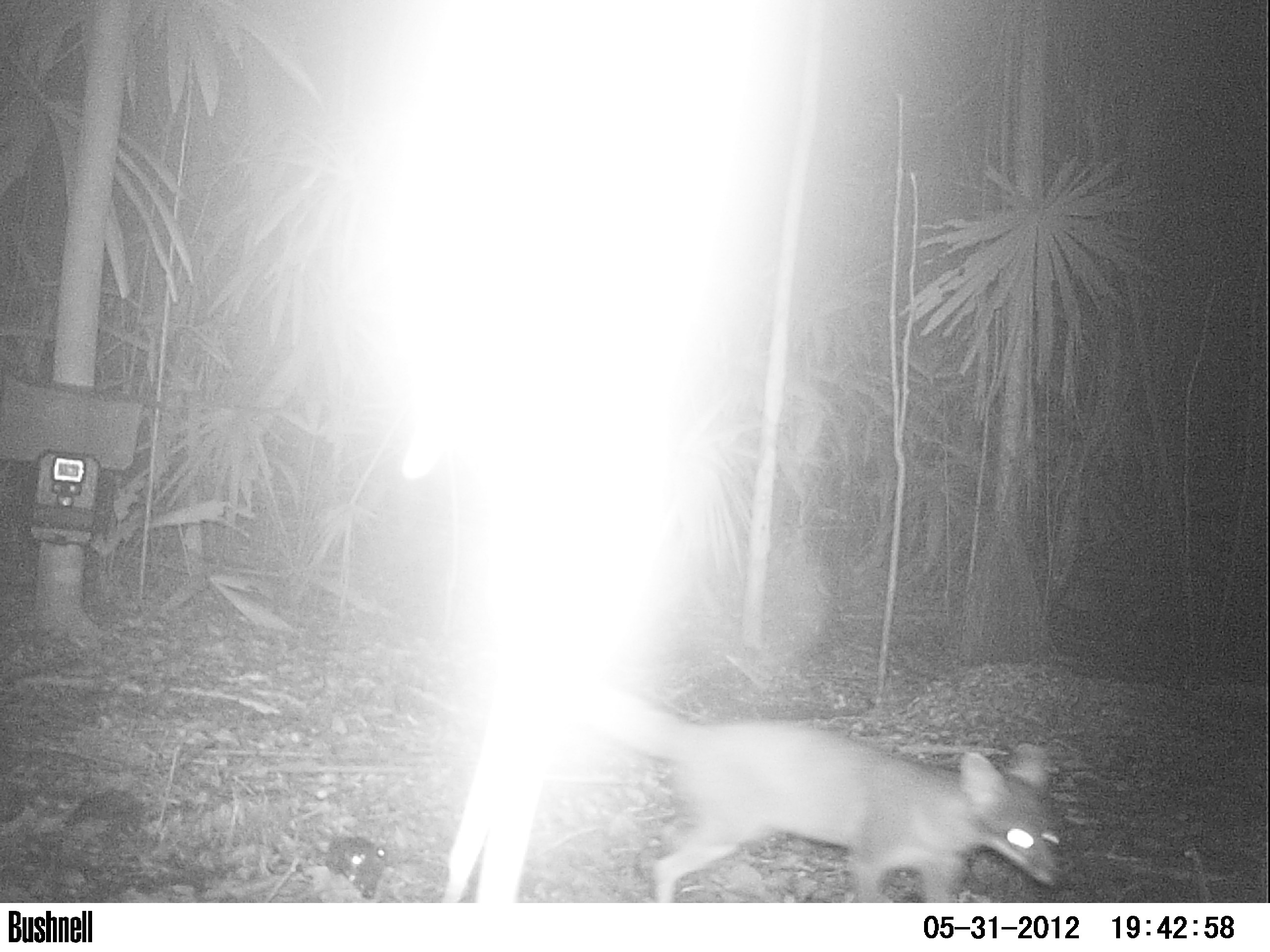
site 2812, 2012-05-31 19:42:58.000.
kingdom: Animalia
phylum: Chordata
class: Mammalia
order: Carnivora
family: Canidae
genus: Urocyon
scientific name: Urocyon cinereoargenteus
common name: gray fox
Urocyon cinereoargenteus (gray fox), count 1, age adult.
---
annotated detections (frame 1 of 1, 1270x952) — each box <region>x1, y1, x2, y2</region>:
urocyon cinereoargenteus: <region>562, 680, 1056, 902</region>